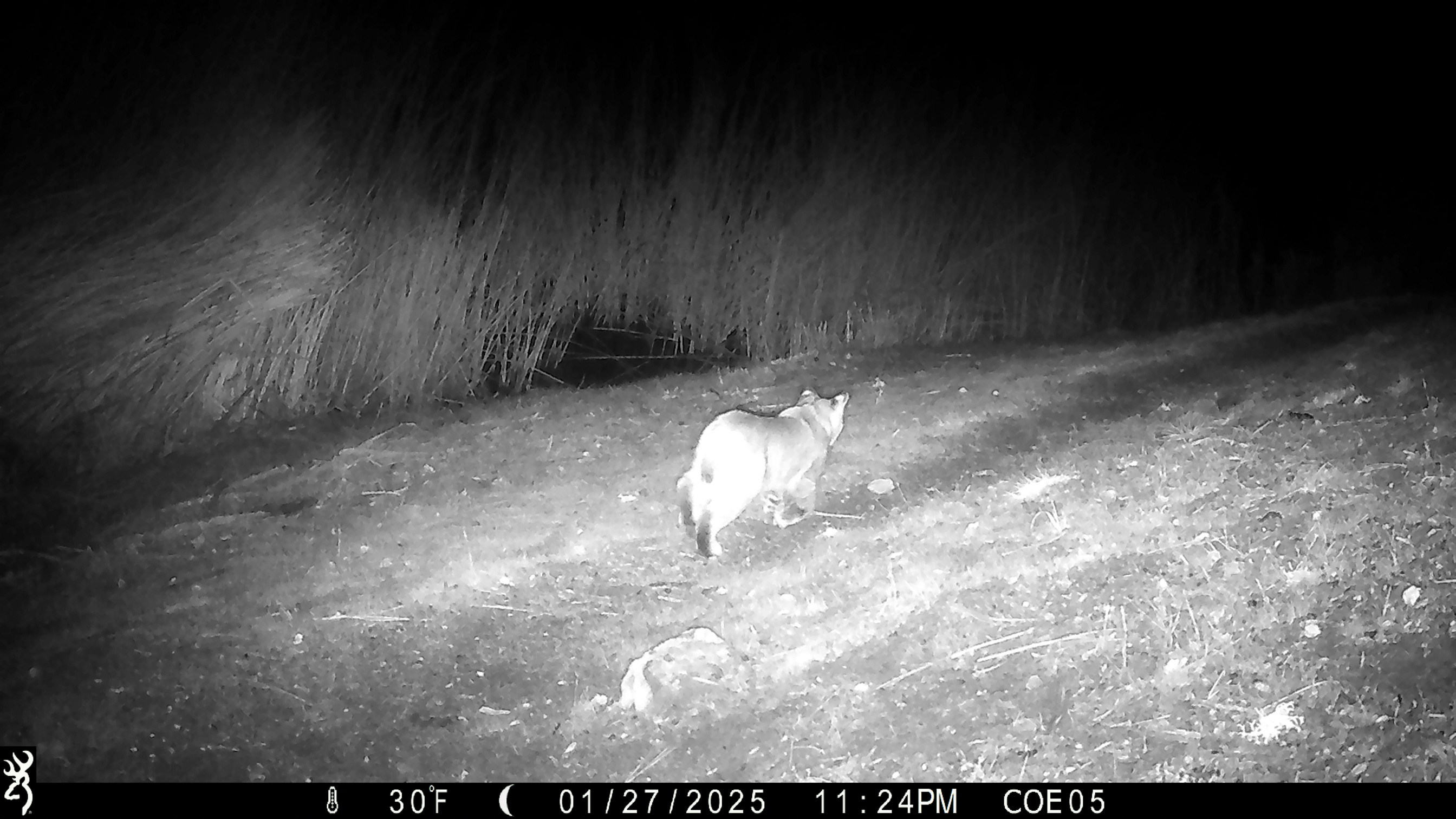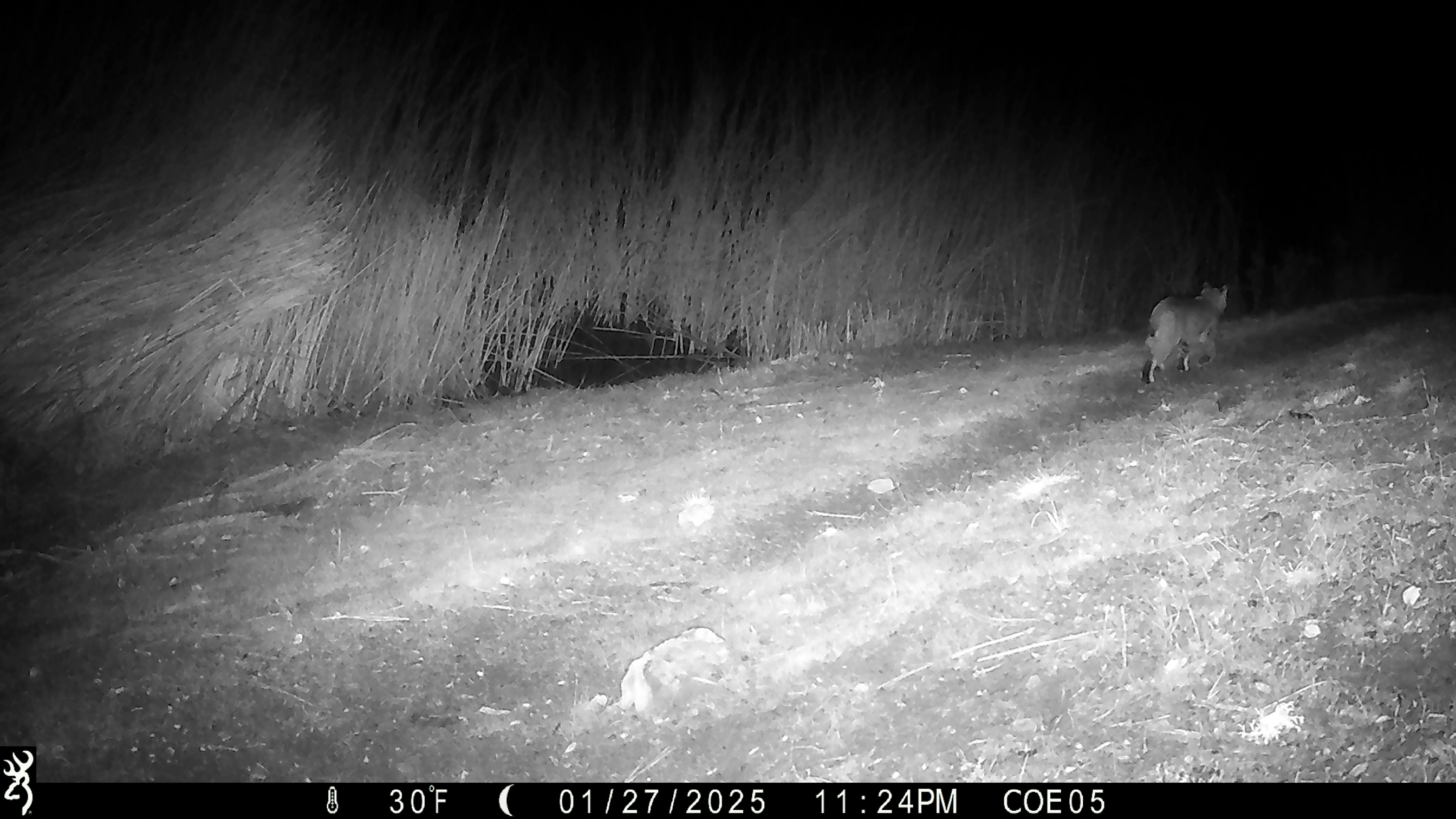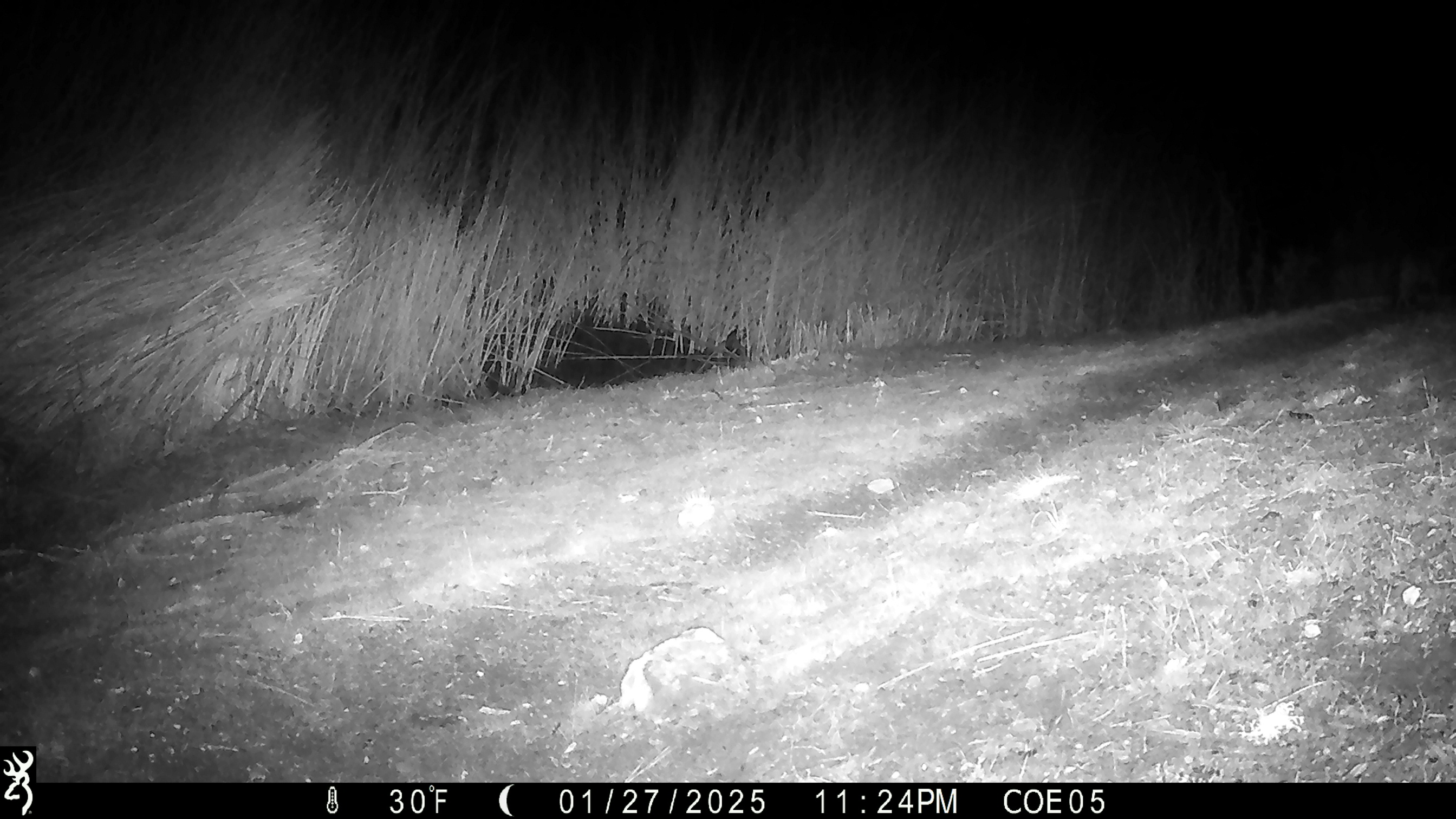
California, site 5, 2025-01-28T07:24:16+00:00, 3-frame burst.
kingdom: Animalia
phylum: Chordata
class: Mammalia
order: Carnivora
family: Felidae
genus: Lynx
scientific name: Lynx rufus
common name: bobcat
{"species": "bobcat (Lynx rufus)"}